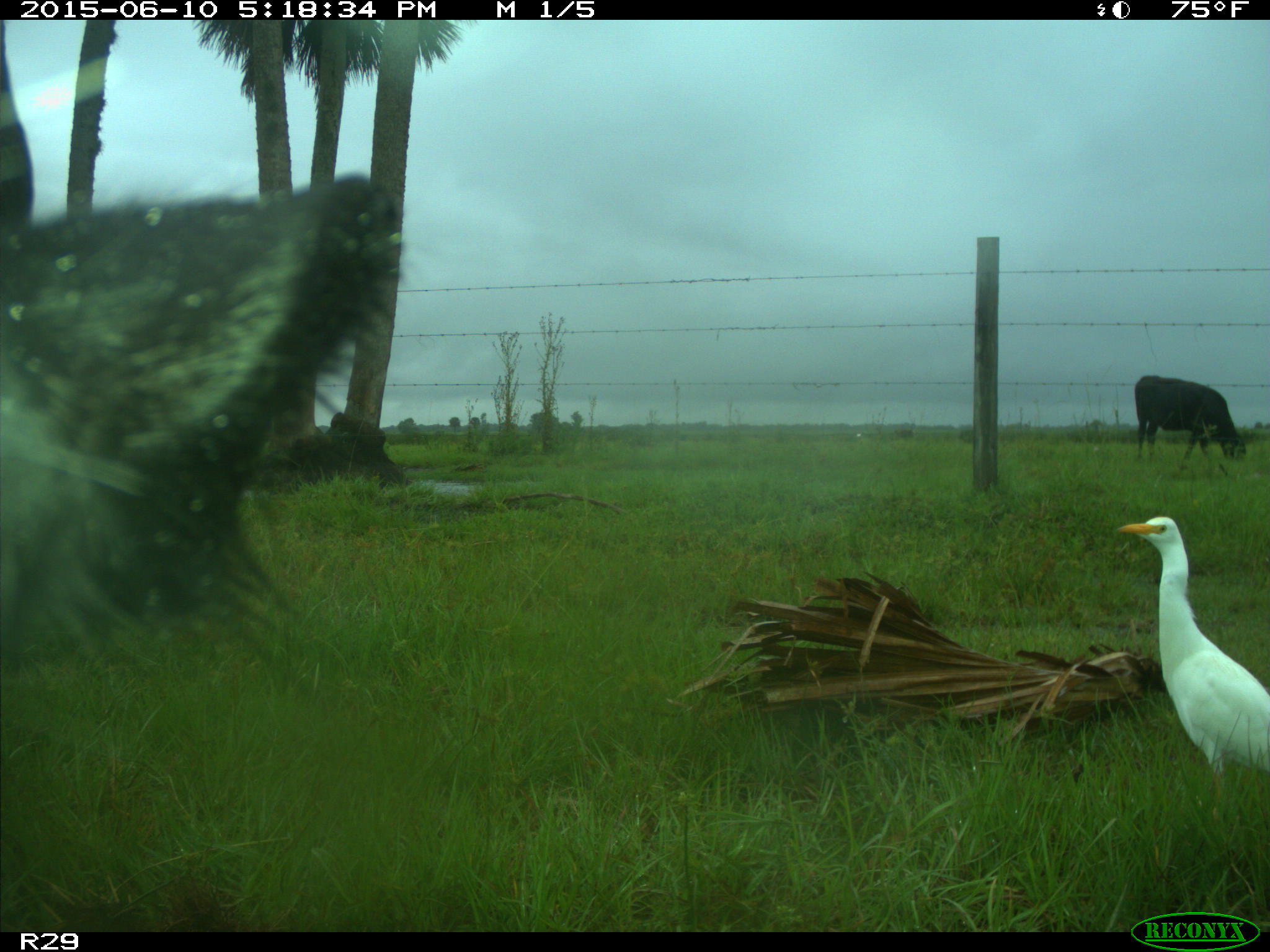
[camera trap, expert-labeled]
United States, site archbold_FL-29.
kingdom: Animalia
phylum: Chordata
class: Mammalia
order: Artiodactyla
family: Bovidae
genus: Bos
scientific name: Bos taurus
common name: domestic cow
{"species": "Bos taurus (domestic cow)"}